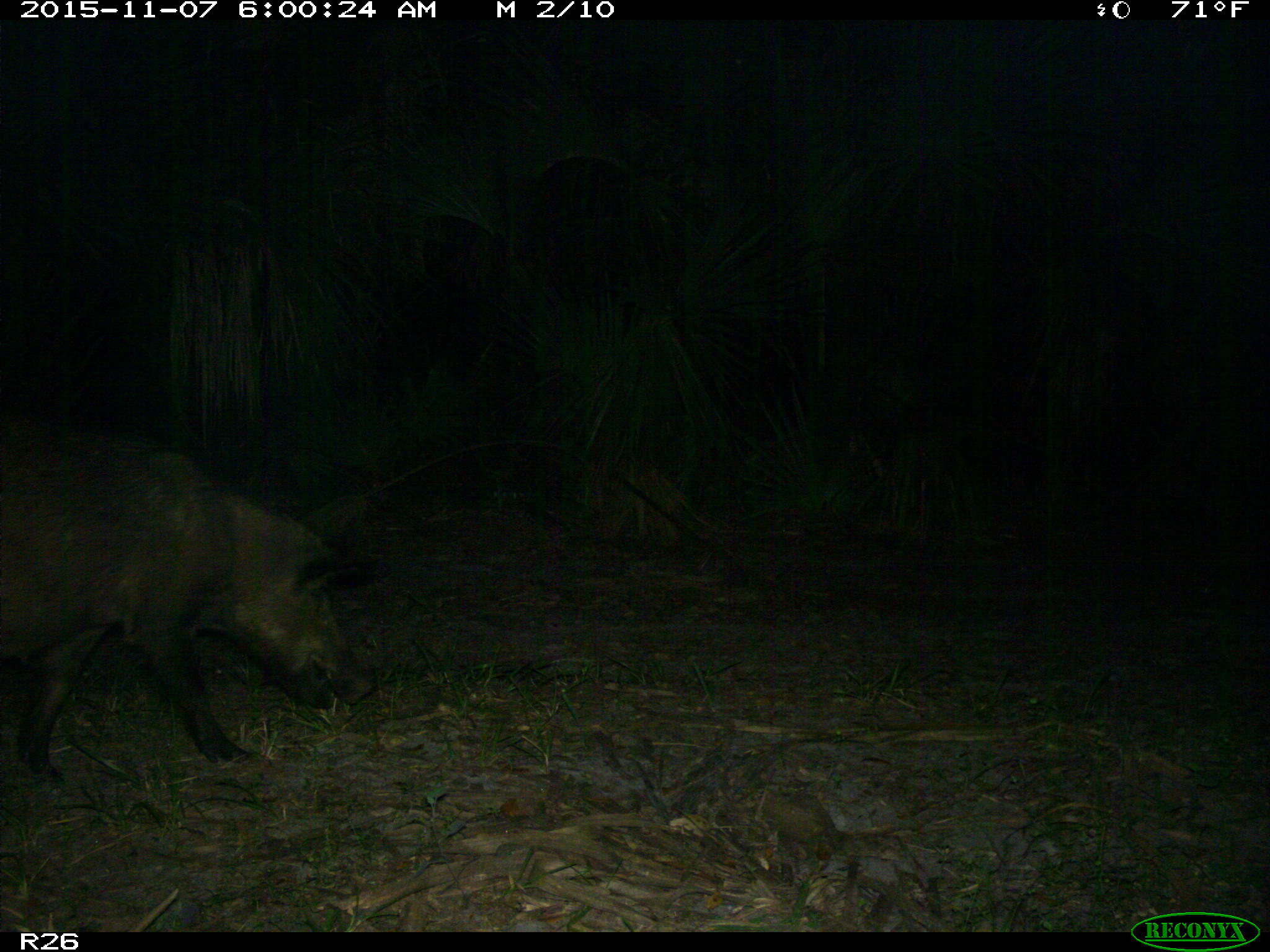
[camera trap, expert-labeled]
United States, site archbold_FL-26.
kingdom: Animalia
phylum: Chordata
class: Mammalia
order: Artiodactyla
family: Suidae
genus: Sus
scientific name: Sus scrofa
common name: wild boar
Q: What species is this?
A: Sus scrofa (wild boar).